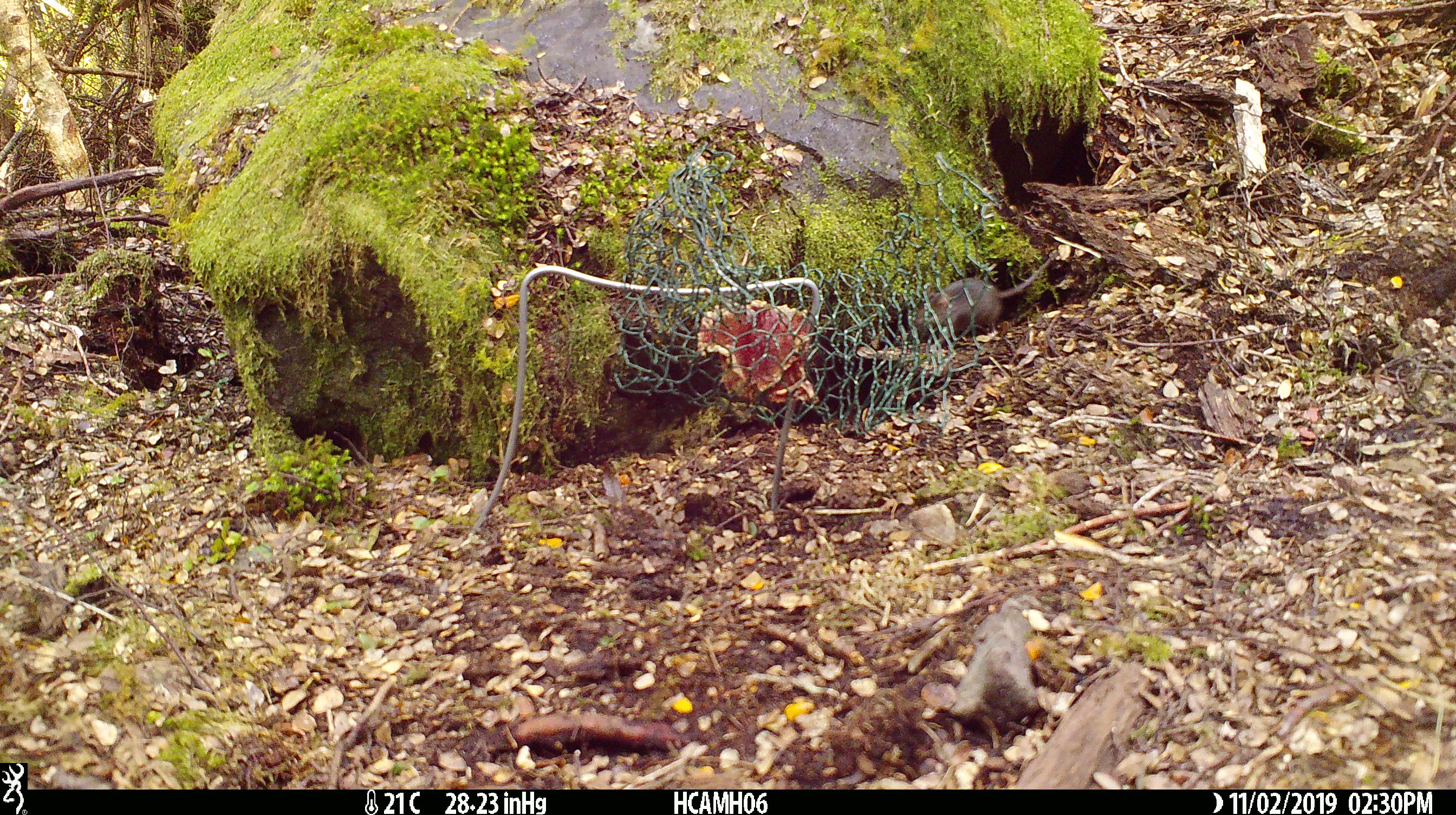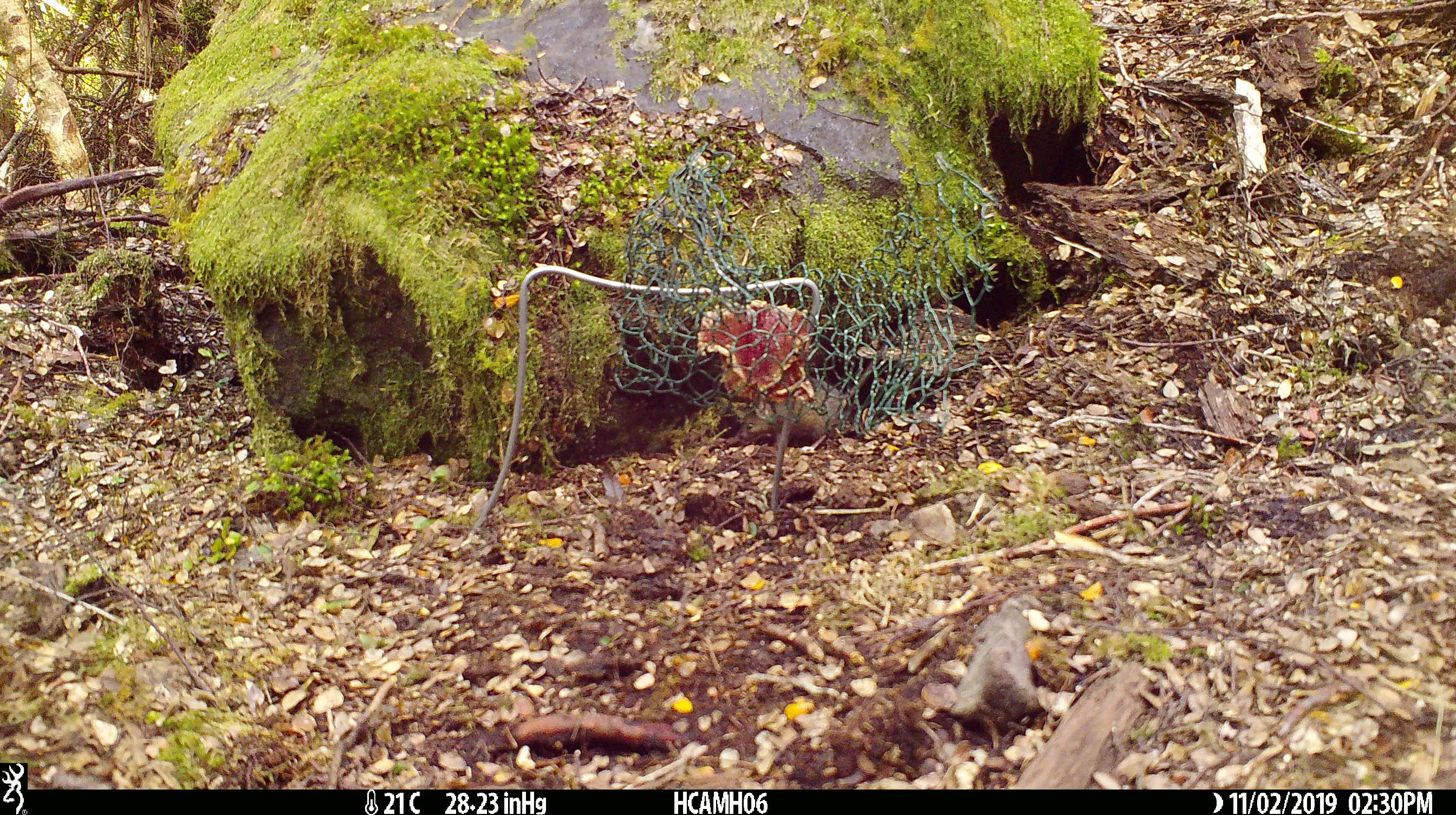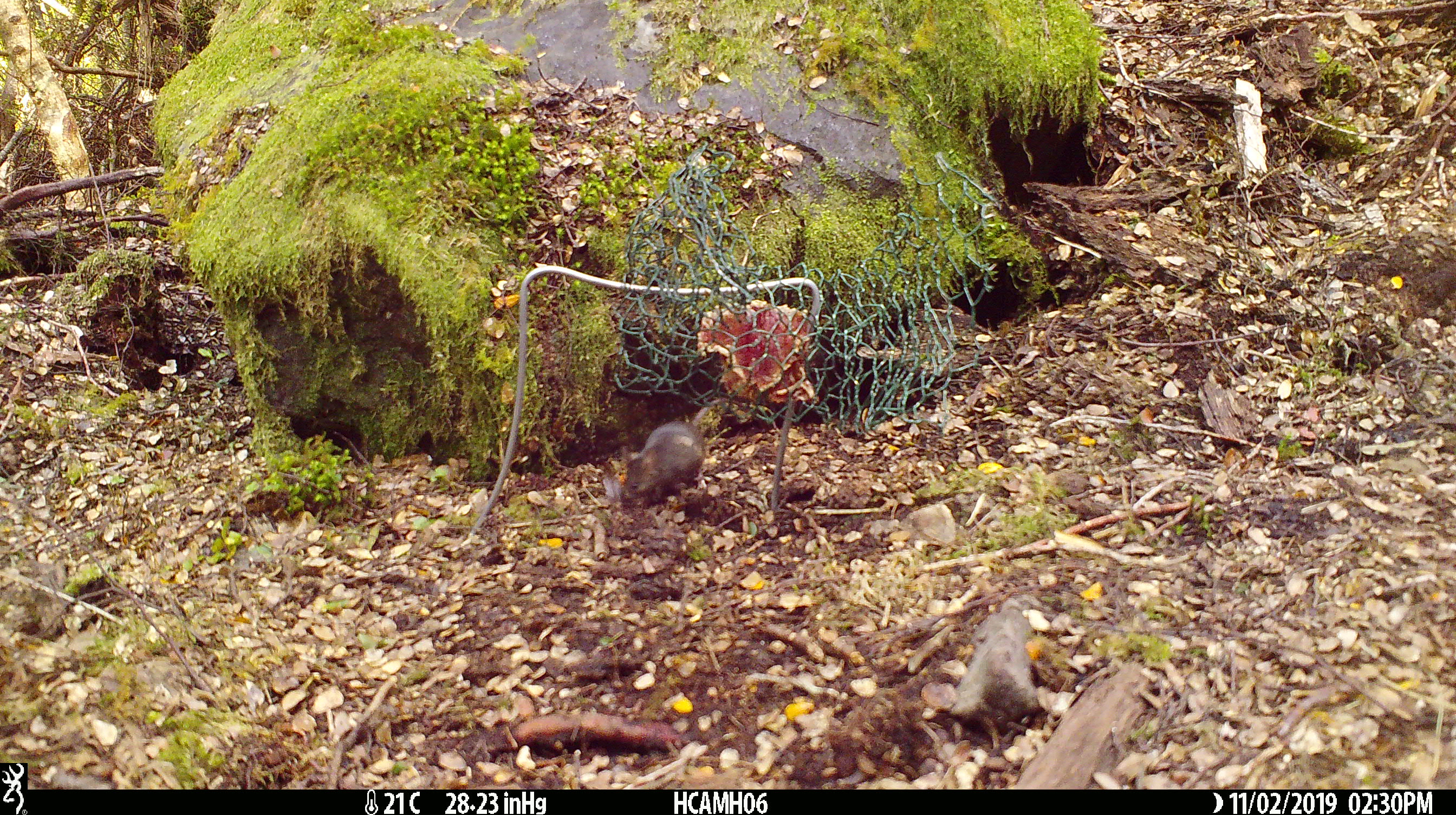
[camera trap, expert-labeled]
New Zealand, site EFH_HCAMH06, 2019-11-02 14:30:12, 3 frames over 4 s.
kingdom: Animalia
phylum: Chordata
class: Mammalia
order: Rodentia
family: Muridae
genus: Mus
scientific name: Mus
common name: mouse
Mouse (Mus).